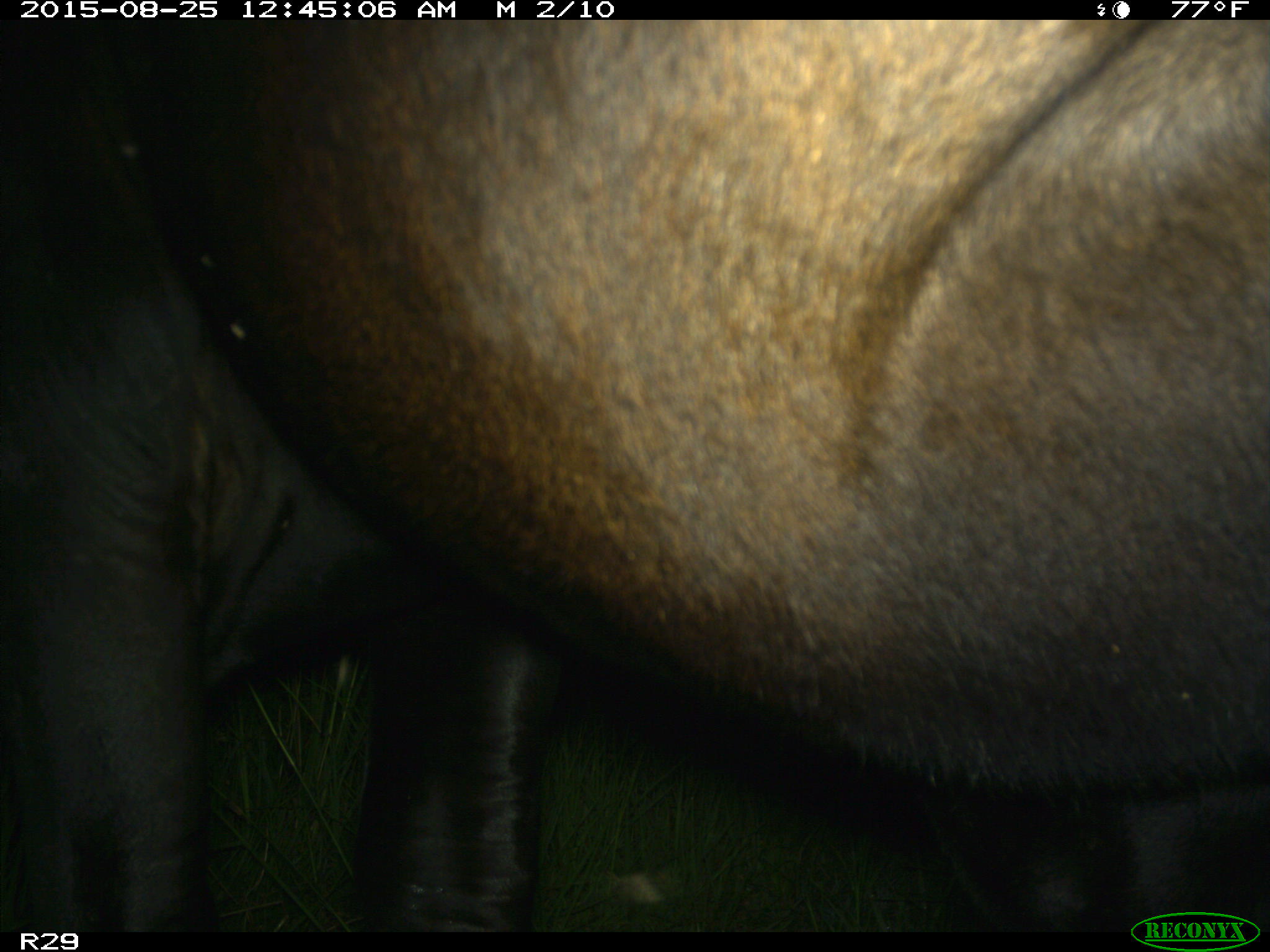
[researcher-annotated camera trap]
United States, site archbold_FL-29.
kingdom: Animalia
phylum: Chordata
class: Mammalia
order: Artiodactyla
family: Bovidae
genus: Bos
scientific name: Bos taurus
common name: domestic cow